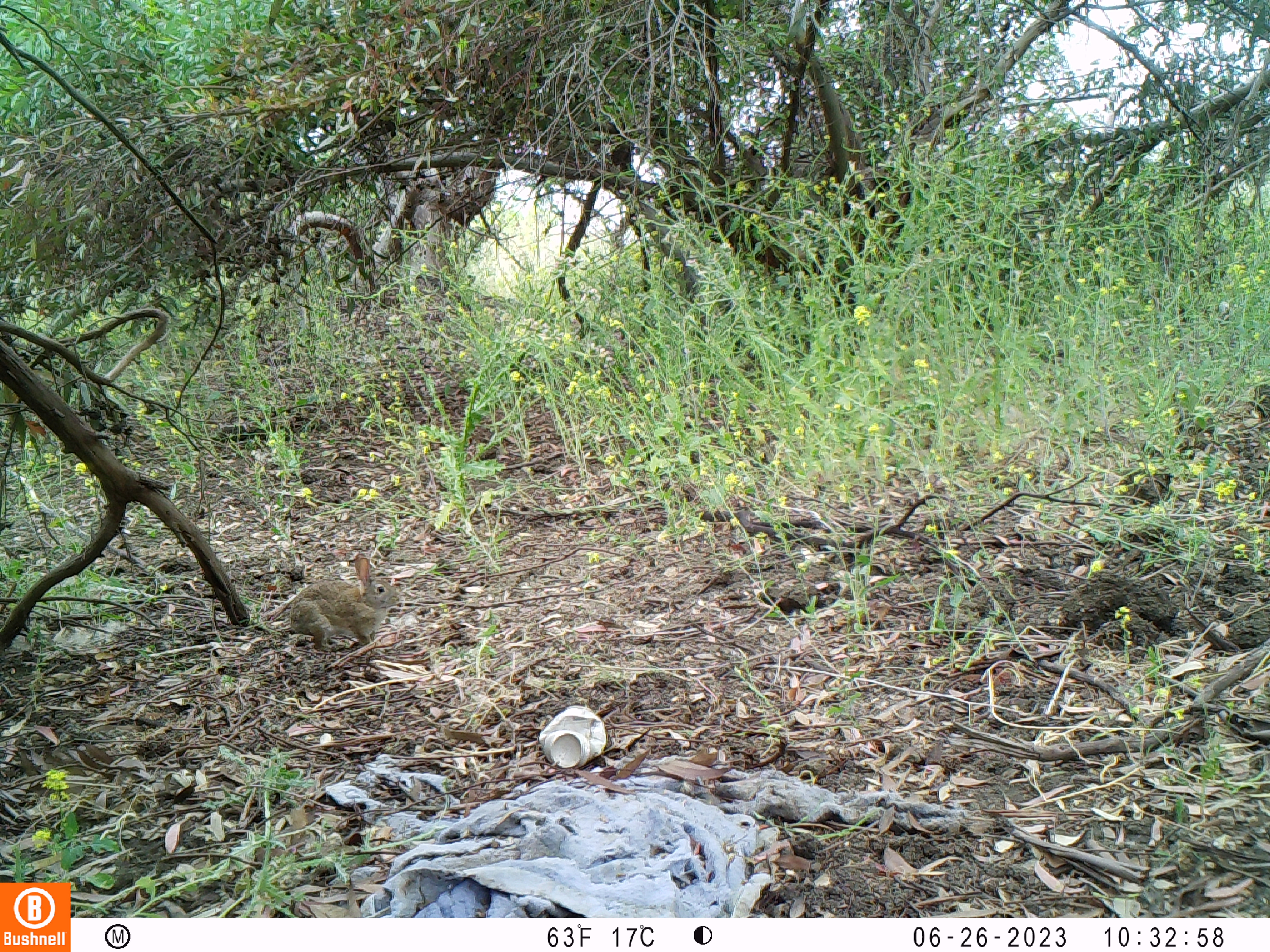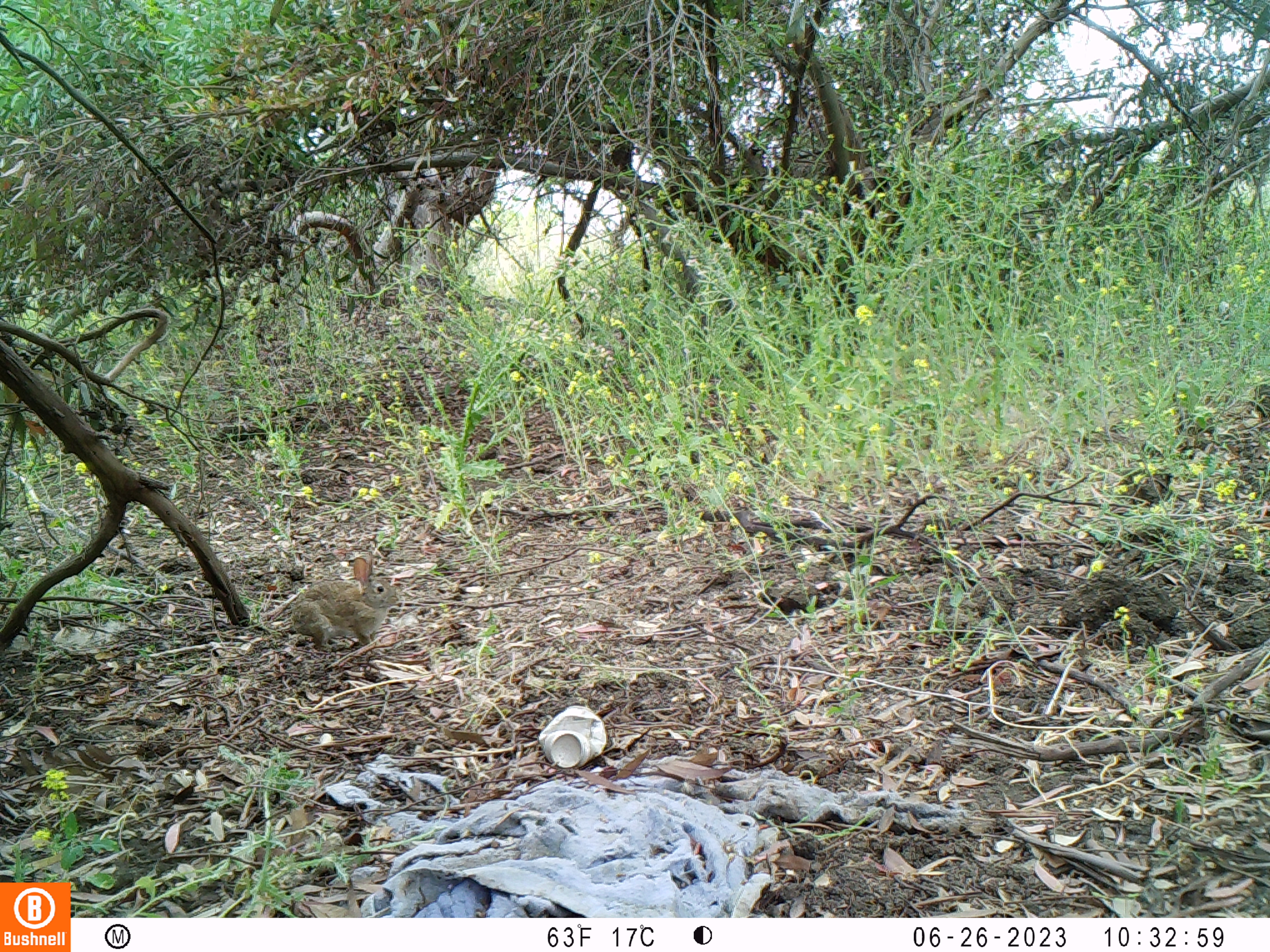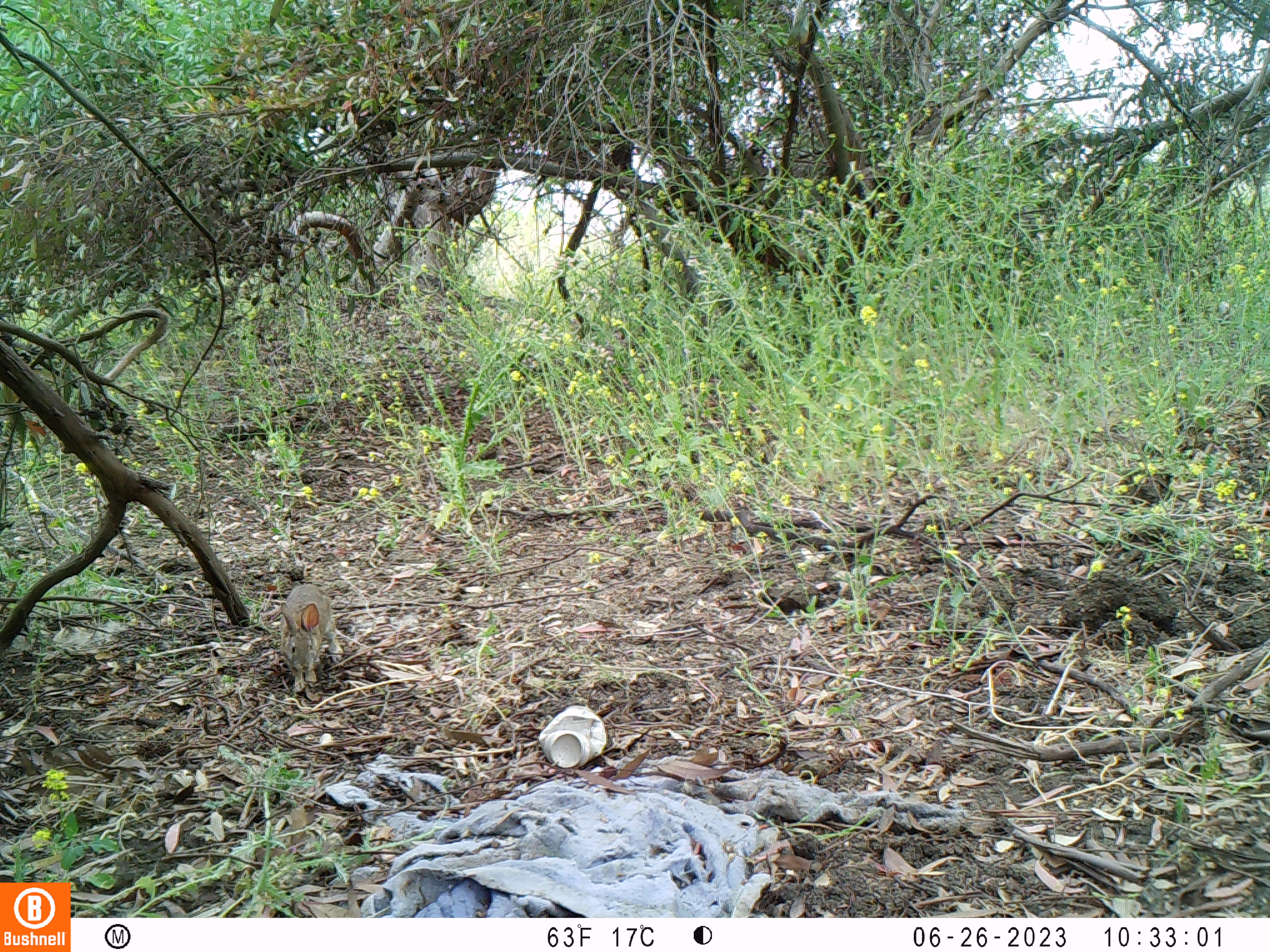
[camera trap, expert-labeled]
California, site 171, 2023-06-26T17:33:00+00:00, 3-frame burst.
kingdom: Animalia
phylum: Chordata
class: Mammalia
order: Lagomorpha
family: Leporidae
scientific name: Leporidae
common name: rabbit